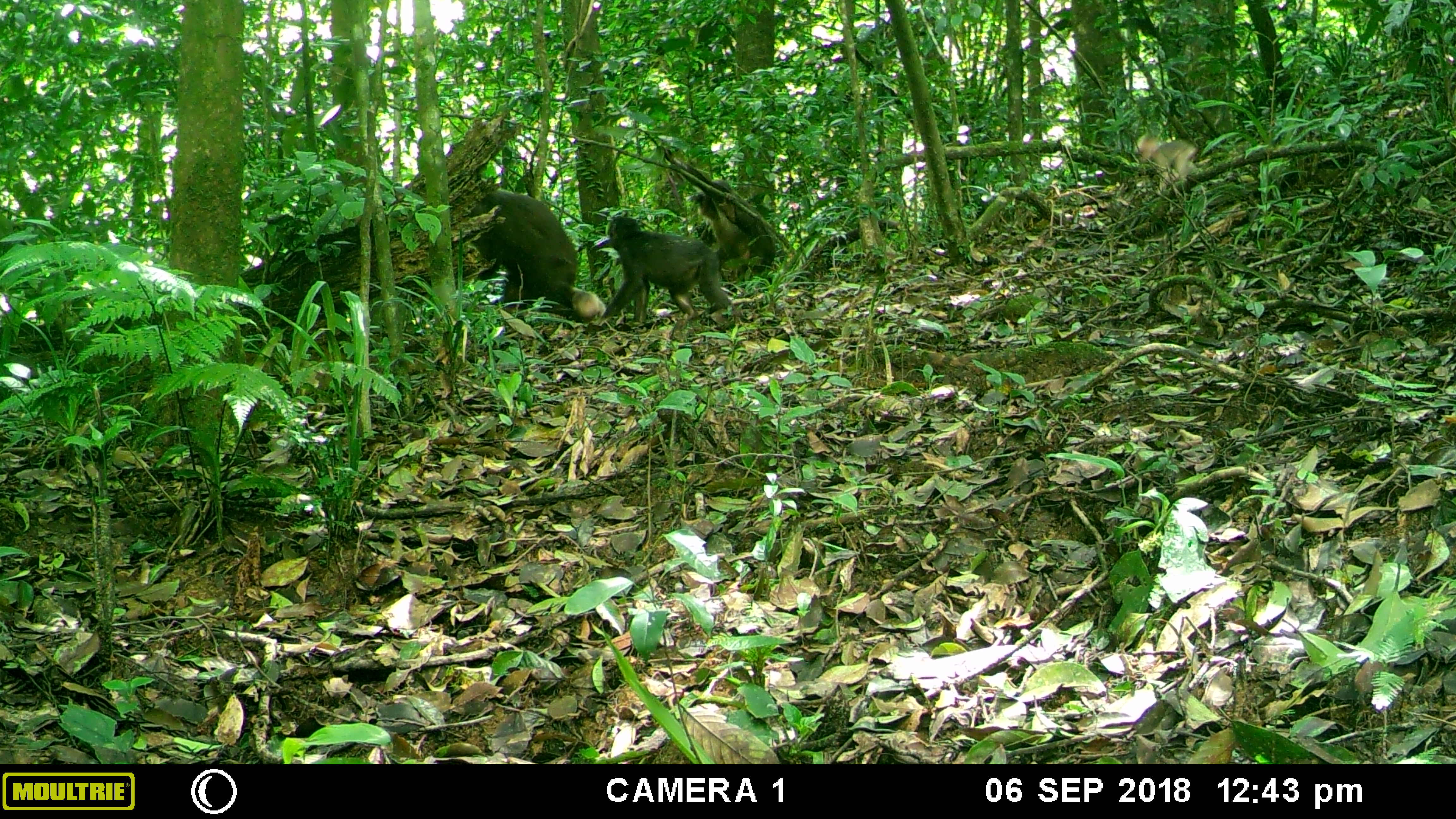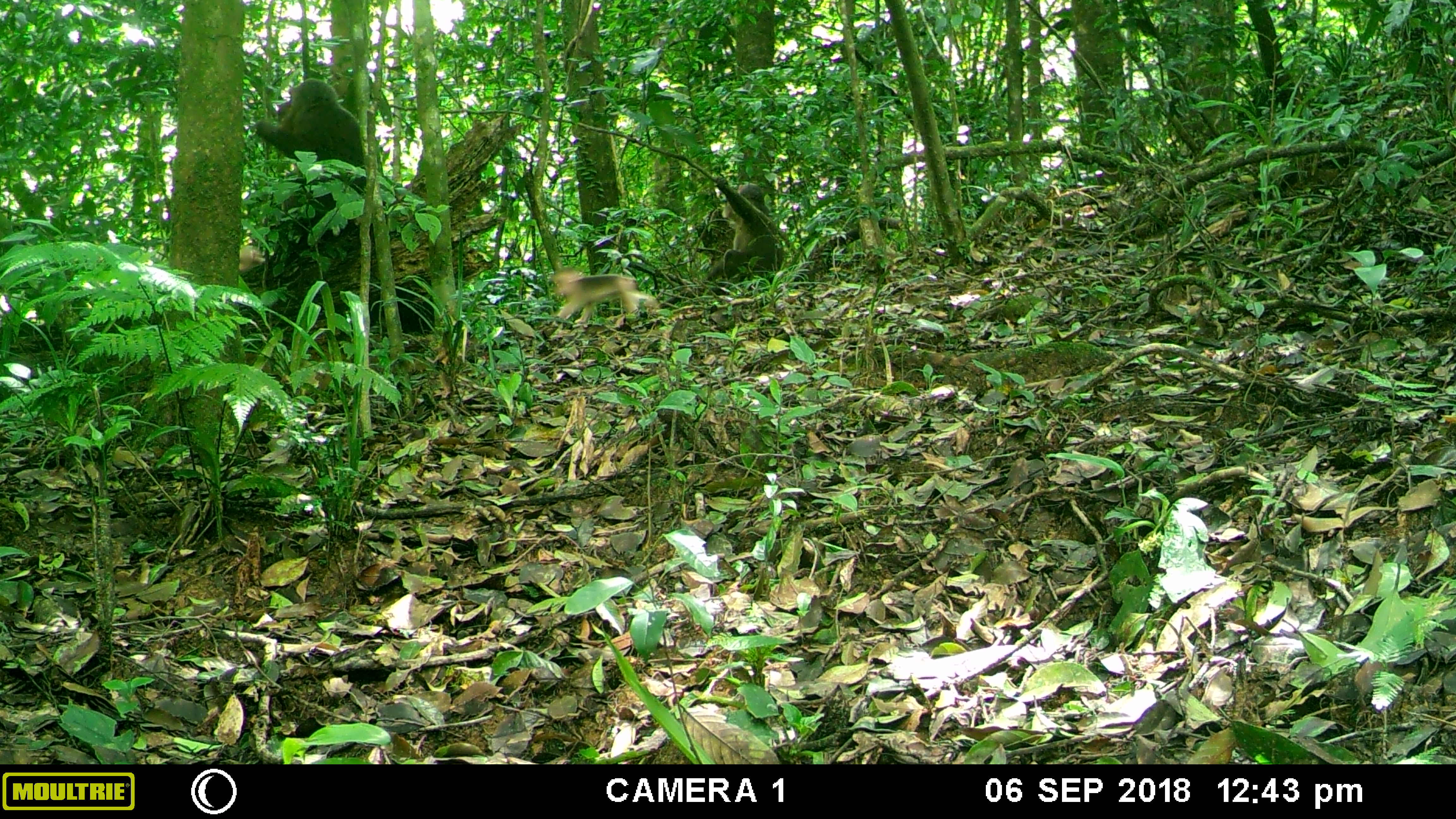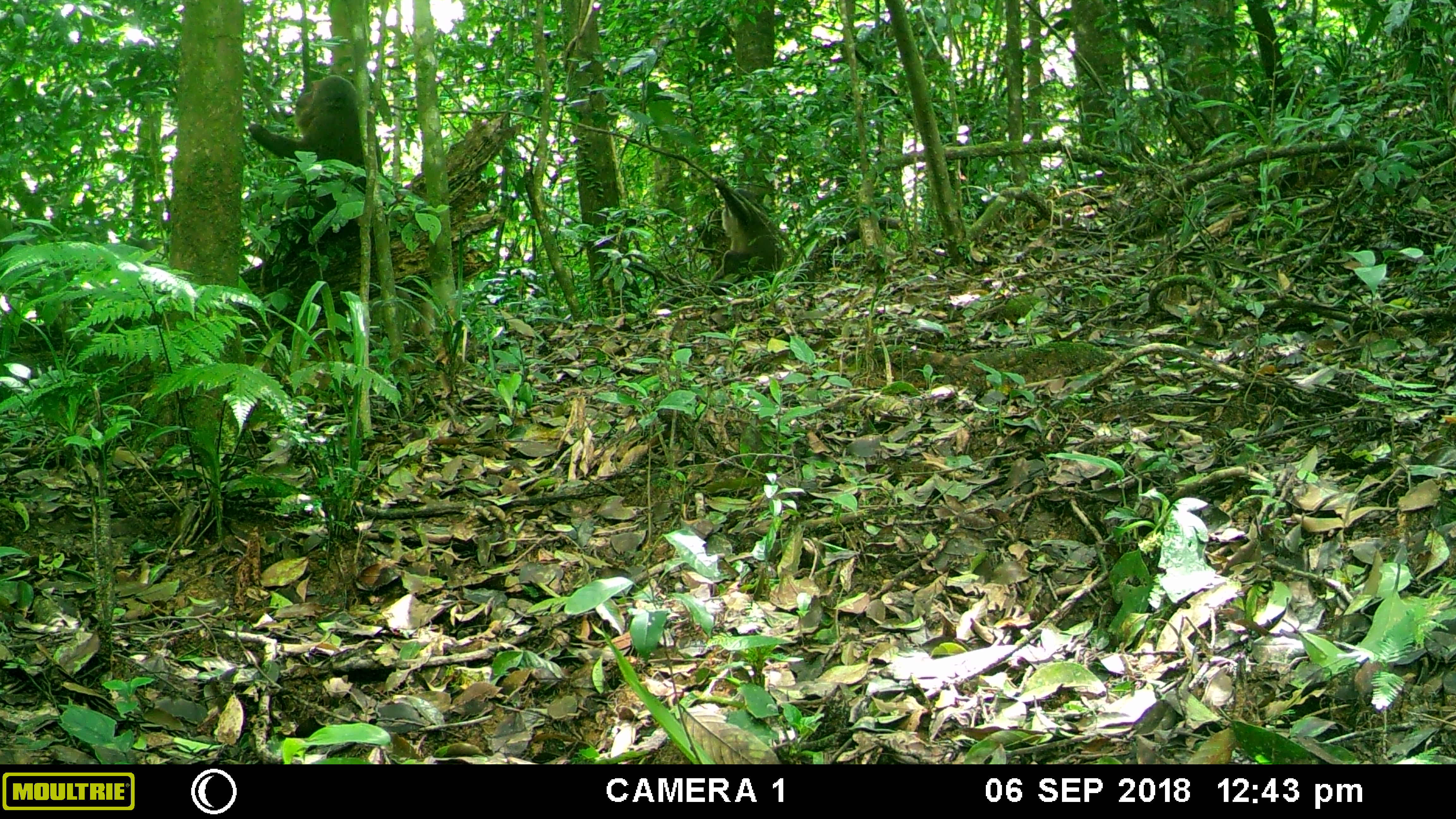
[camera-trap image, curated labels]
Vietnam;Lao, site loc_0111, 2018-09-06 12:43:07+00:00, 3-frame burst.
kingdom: Animalia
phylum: Chordata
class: Mammalia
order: Primates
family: Cercopithecidae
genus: Macaca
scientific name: Macaca arctoides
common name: stump-tailed macaque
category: stump tailed macaque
Stump tailed macaque (stump-tailed macaque) (Macaca arctoides). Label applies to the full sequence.